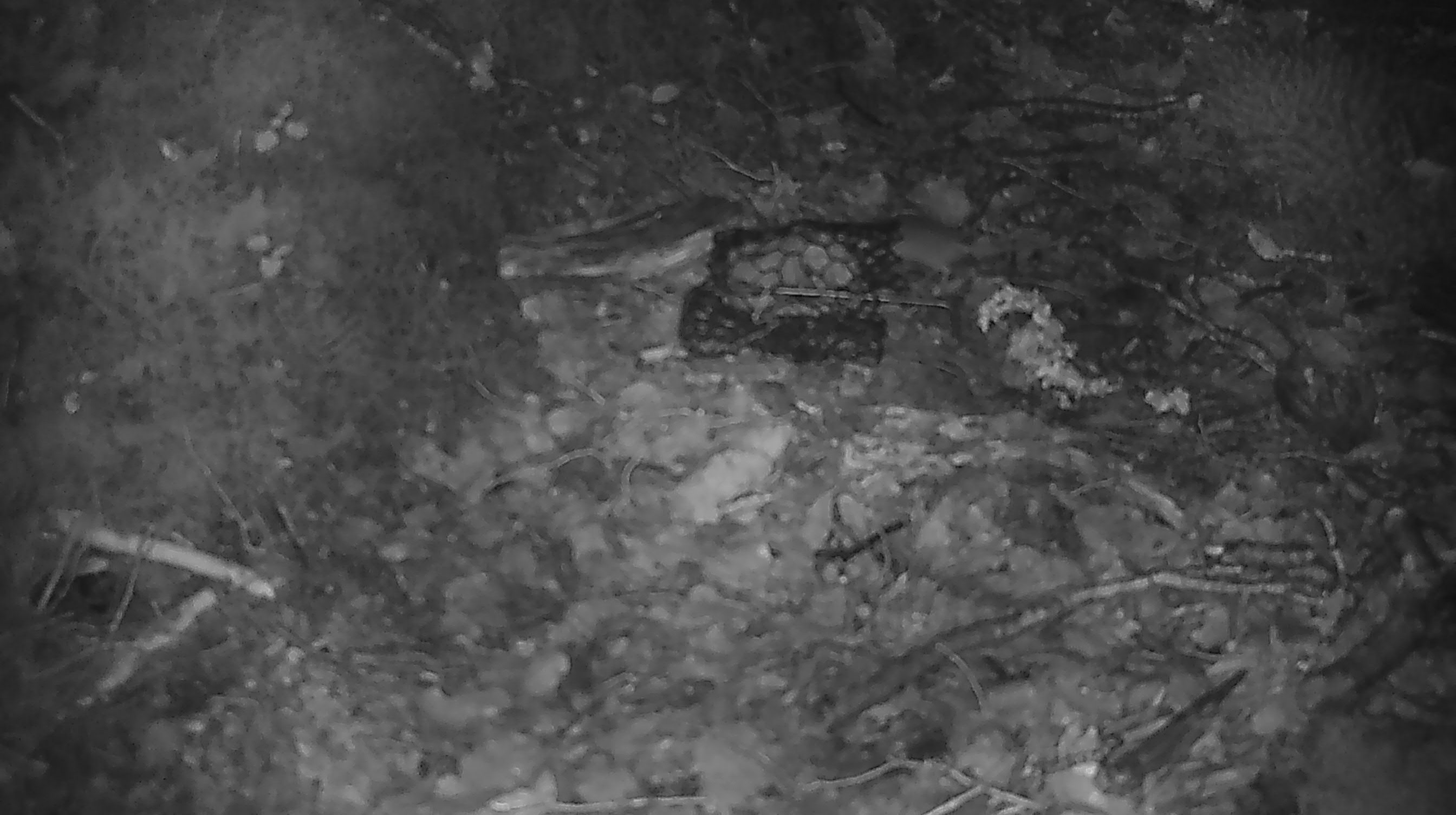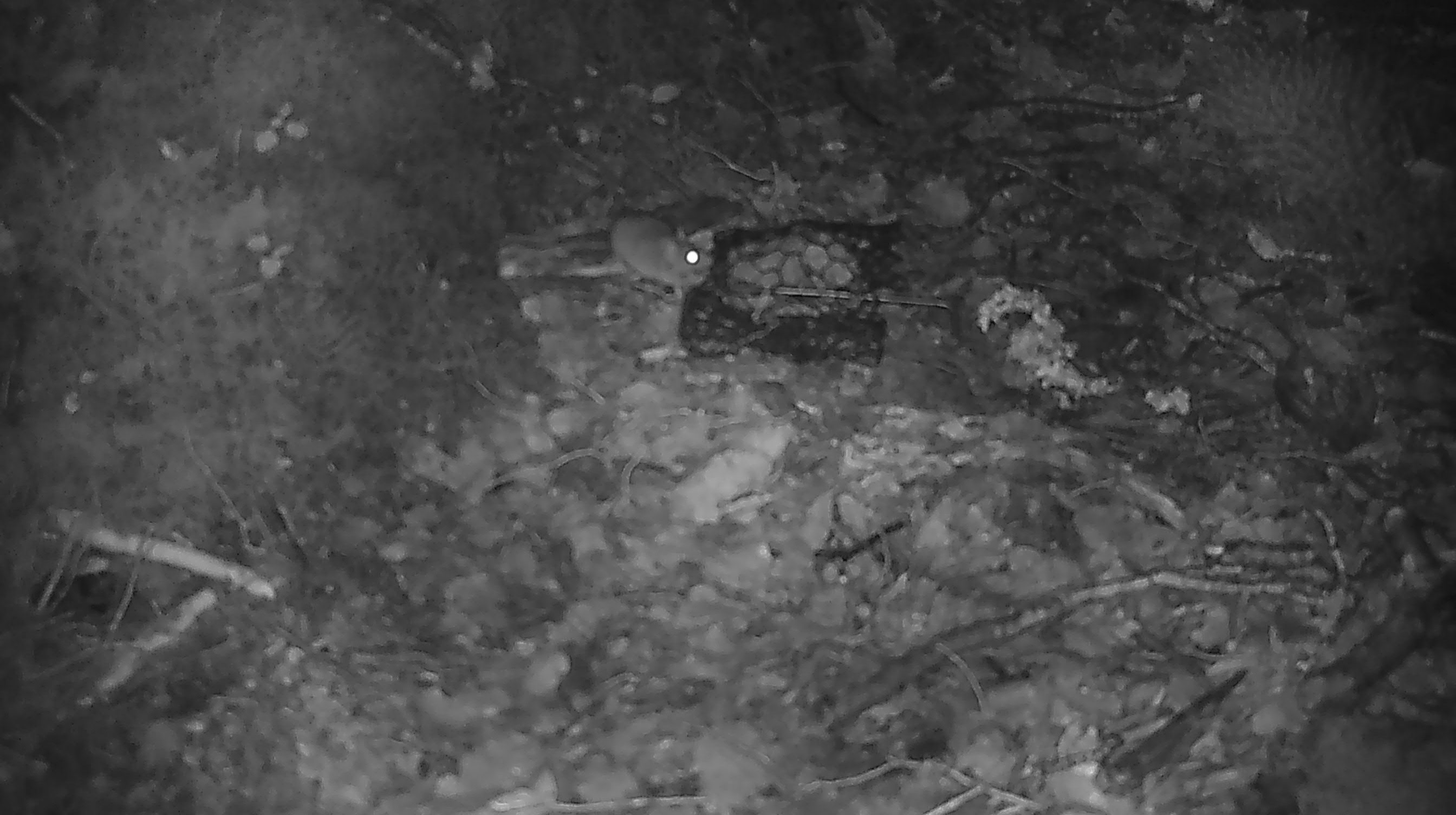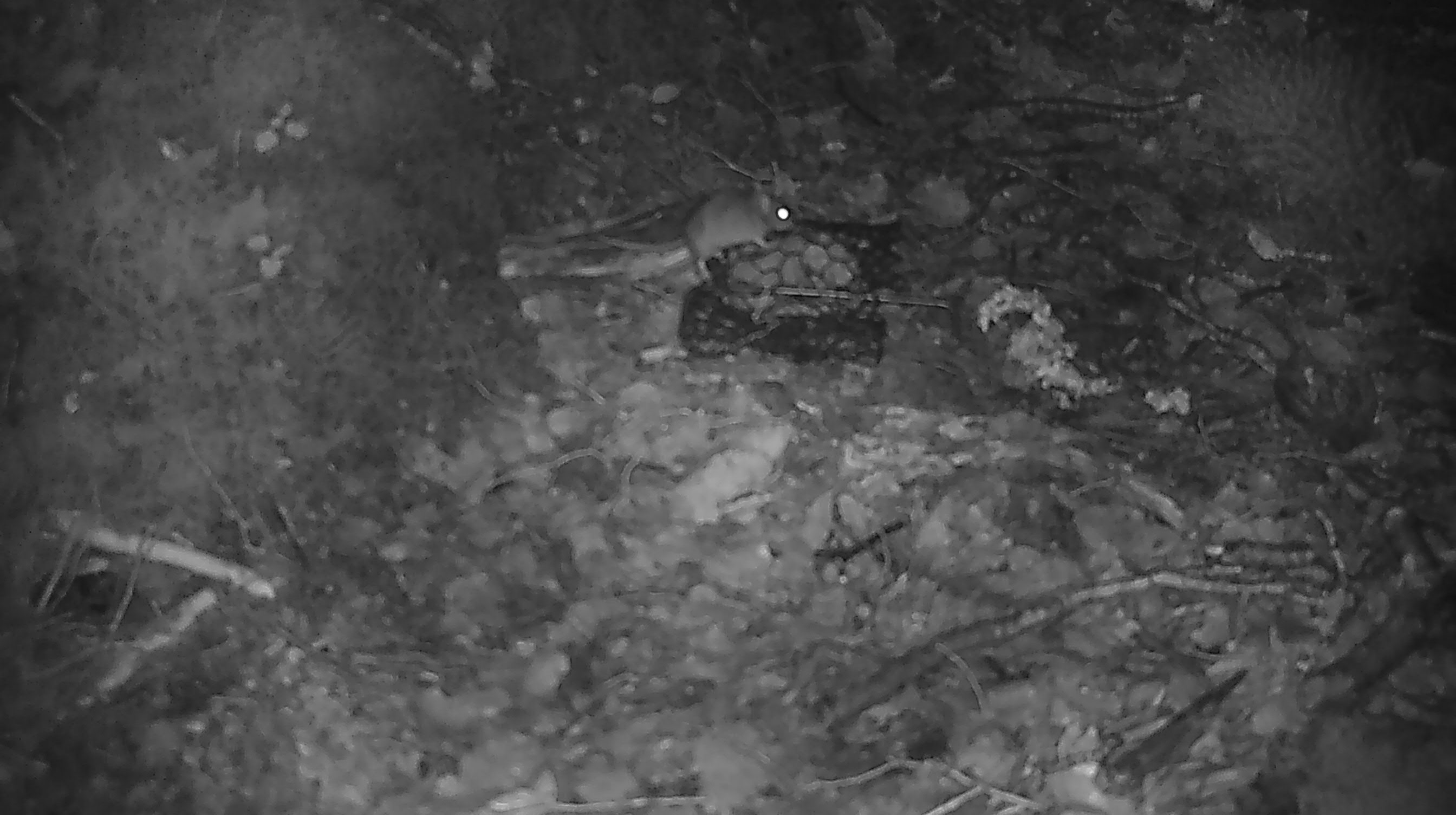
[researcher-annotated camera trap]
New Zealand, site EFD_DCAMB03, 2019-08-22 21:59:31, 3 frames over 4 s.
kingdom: Animalia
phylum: Chordata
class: Mammalia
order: Rodentia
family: Muridae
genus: Mus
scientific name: Mus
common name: mouse